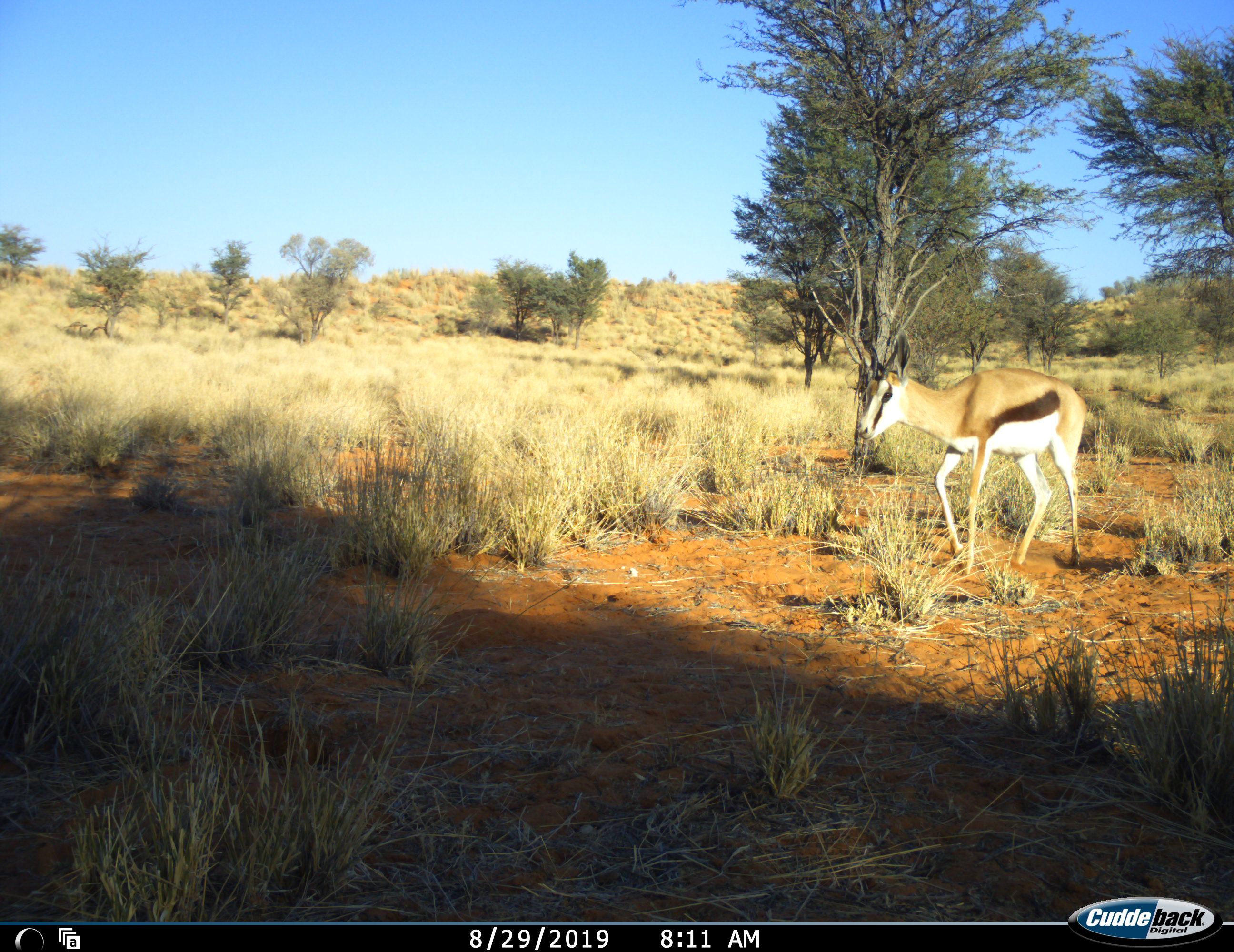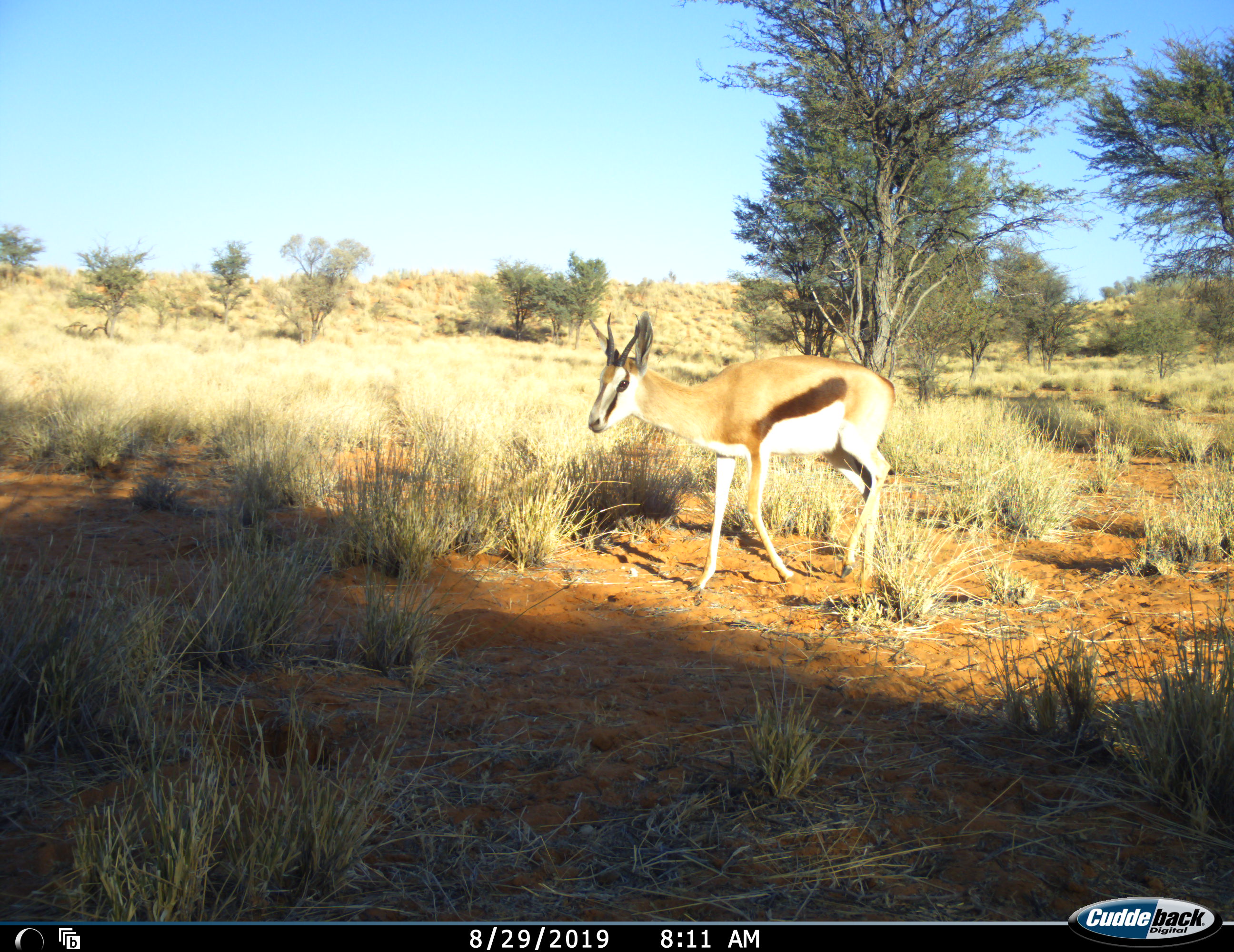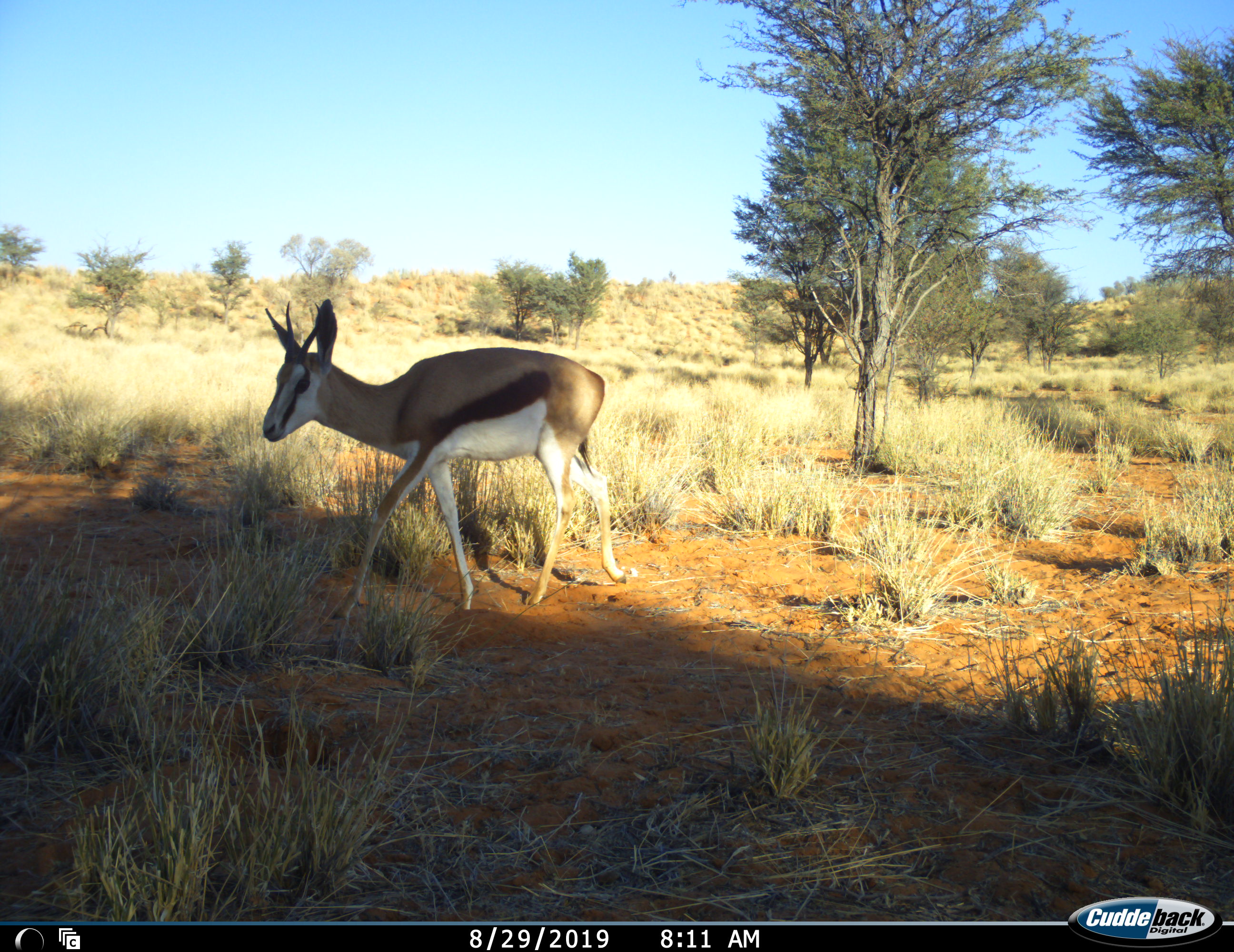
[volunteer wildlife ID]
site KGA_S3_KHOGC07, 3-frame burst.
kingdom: Animalia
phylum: Chordata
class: Mammalia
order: Artiodactyla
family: Bovidae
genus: Antidorcas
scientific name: Antidorcas marsupialis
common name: springbok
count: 1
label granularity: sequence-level